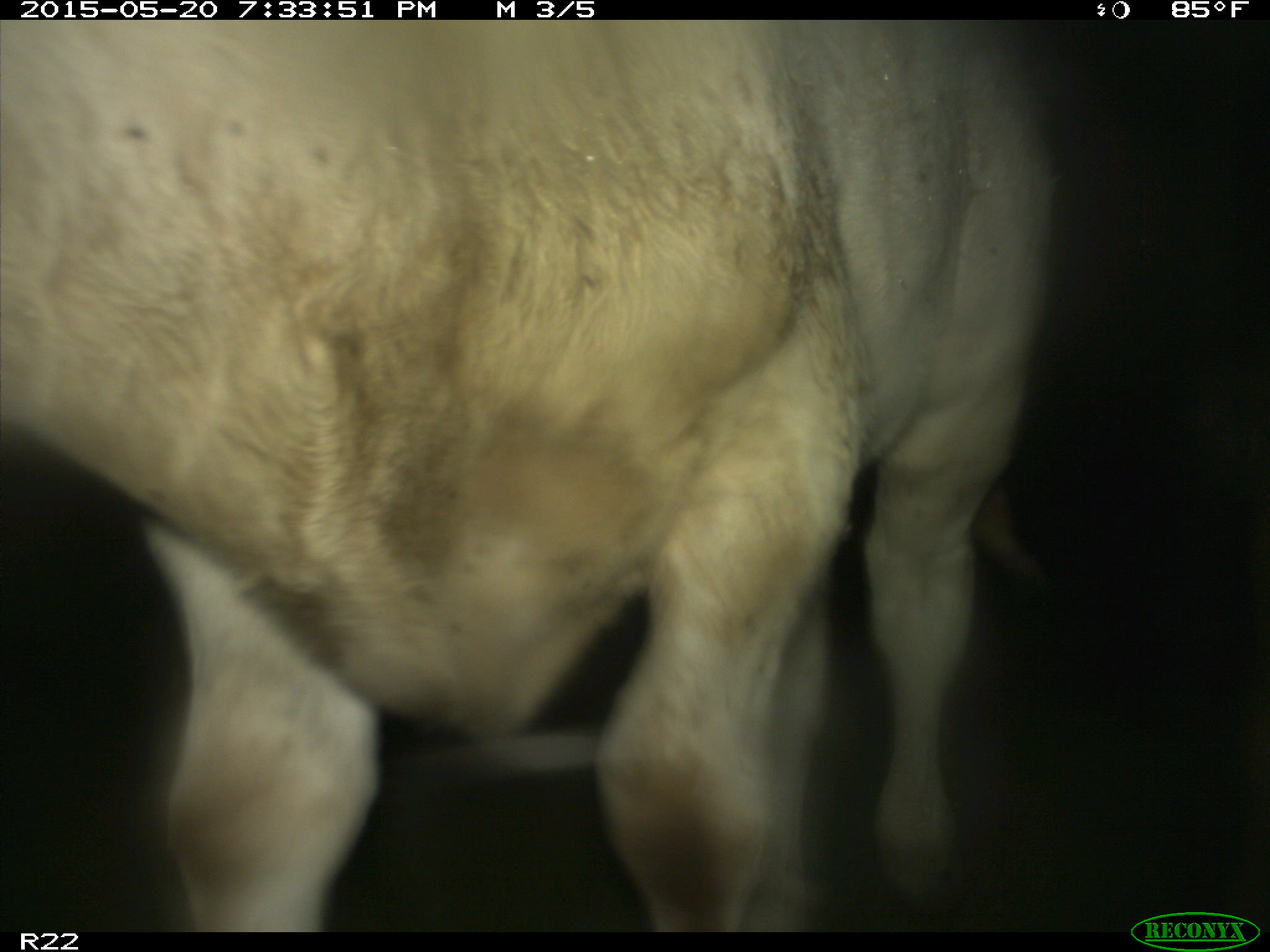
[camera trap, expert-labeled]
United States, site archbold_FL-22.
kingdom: Animalia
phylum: Chordata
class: Mammalia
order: Artiodactyla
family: Bovidae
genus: Bos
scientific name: Bos taurus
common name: domestic cow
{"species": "Bos taurus (domestic cow)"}